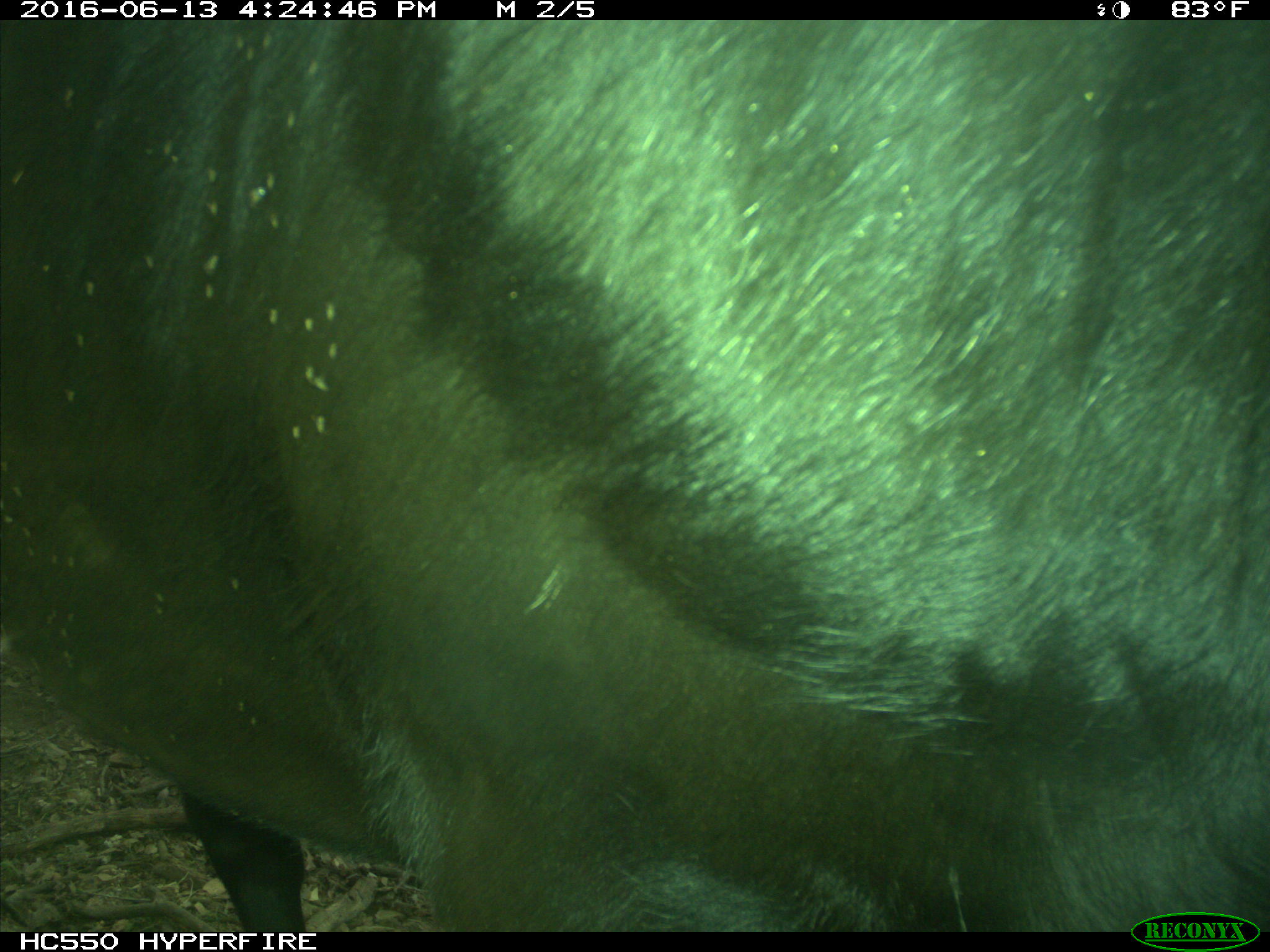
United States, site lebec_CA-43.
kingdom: Animalia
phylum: Chordata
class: Mammalia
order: Artiodactyla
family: Bovidae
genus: Bos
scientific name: Bos taurus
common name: domestic cow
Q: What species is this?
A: Bos taurus (domestic cow).